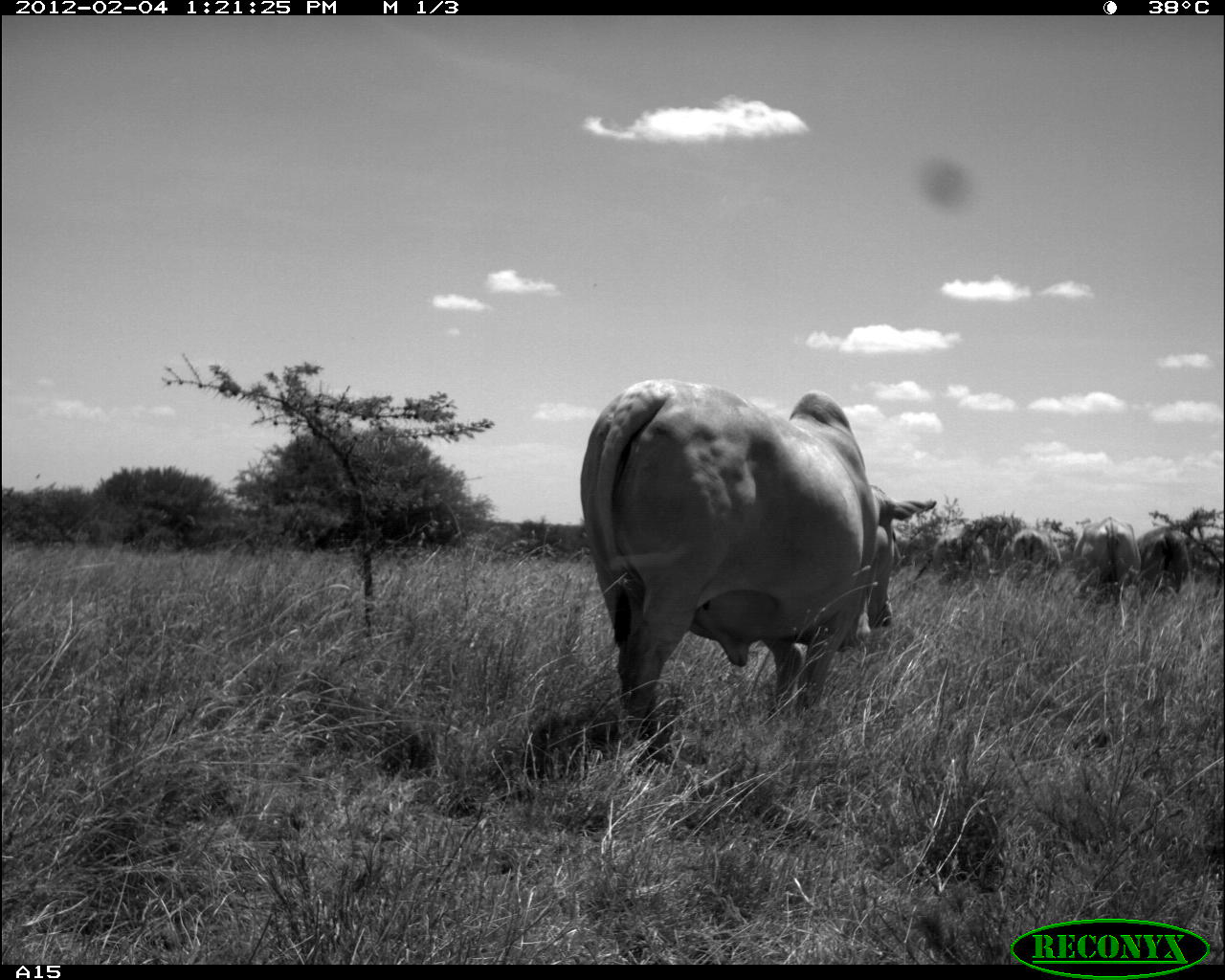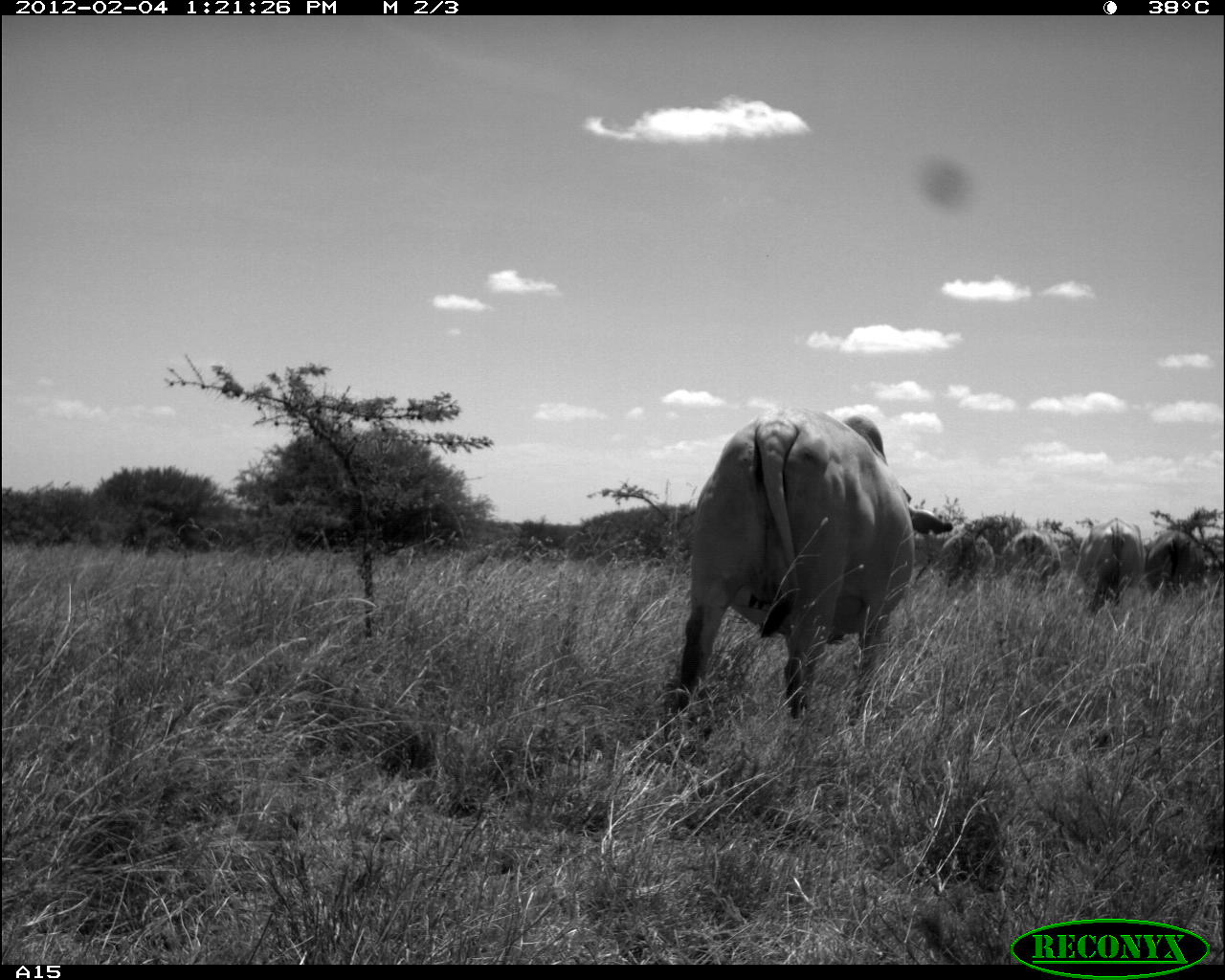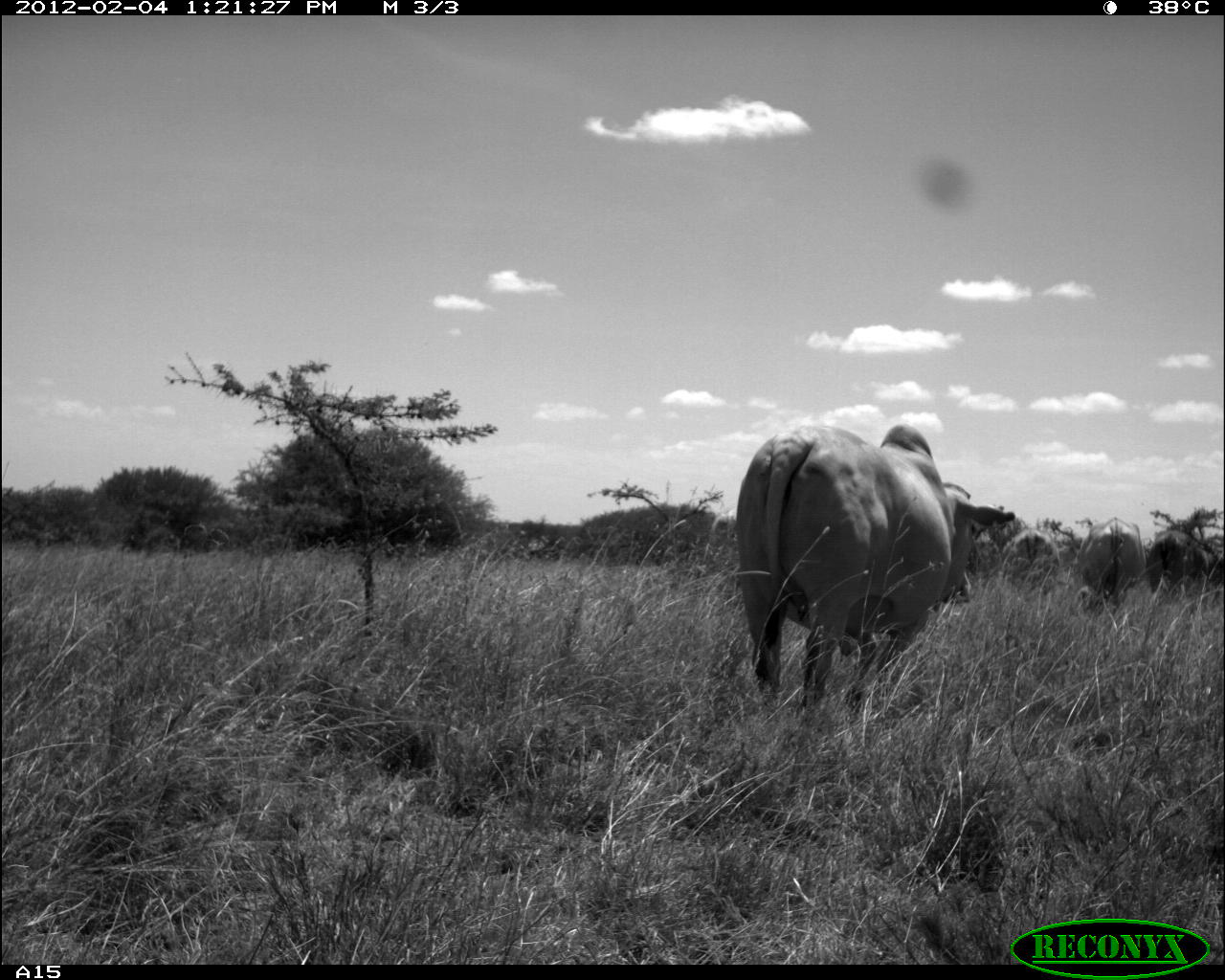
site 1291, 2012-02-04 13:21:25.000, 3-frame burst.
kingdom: Animalia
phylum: Chordata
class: Mammalia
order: Artiodactyla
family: Bovidae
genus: Bos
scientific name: Bos taurus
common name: domestic cattle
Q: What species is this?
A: Bos taurus (domestic cattle).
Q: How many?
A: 5.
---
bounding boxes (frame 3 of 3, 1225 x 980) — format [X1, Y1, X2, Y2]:
bos taurus: [731, 417, 1016, 719]; [1077, 515, 1145, 604]; [1144, 530, 1225, 596]; [1003, 530, 1062, 591]